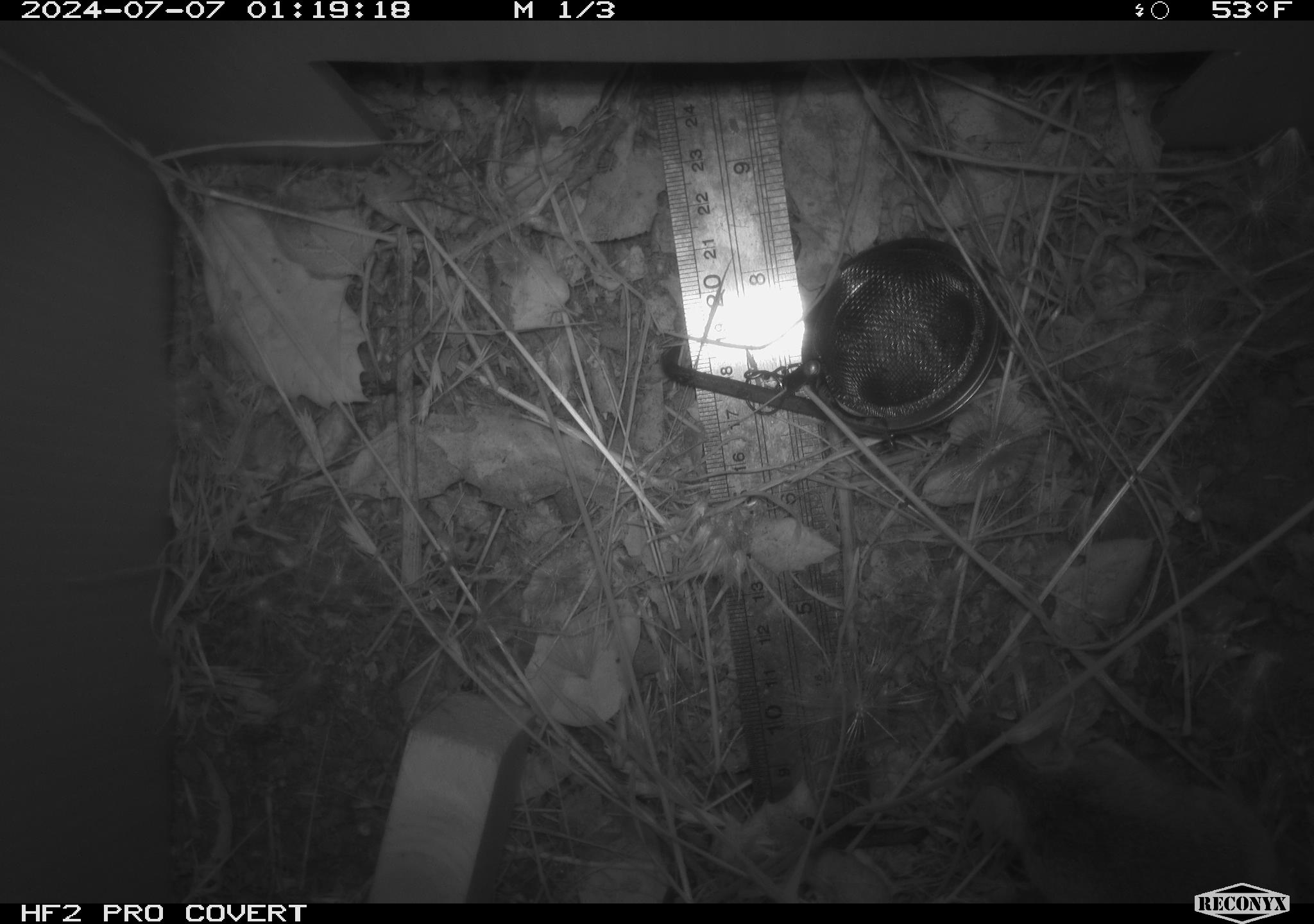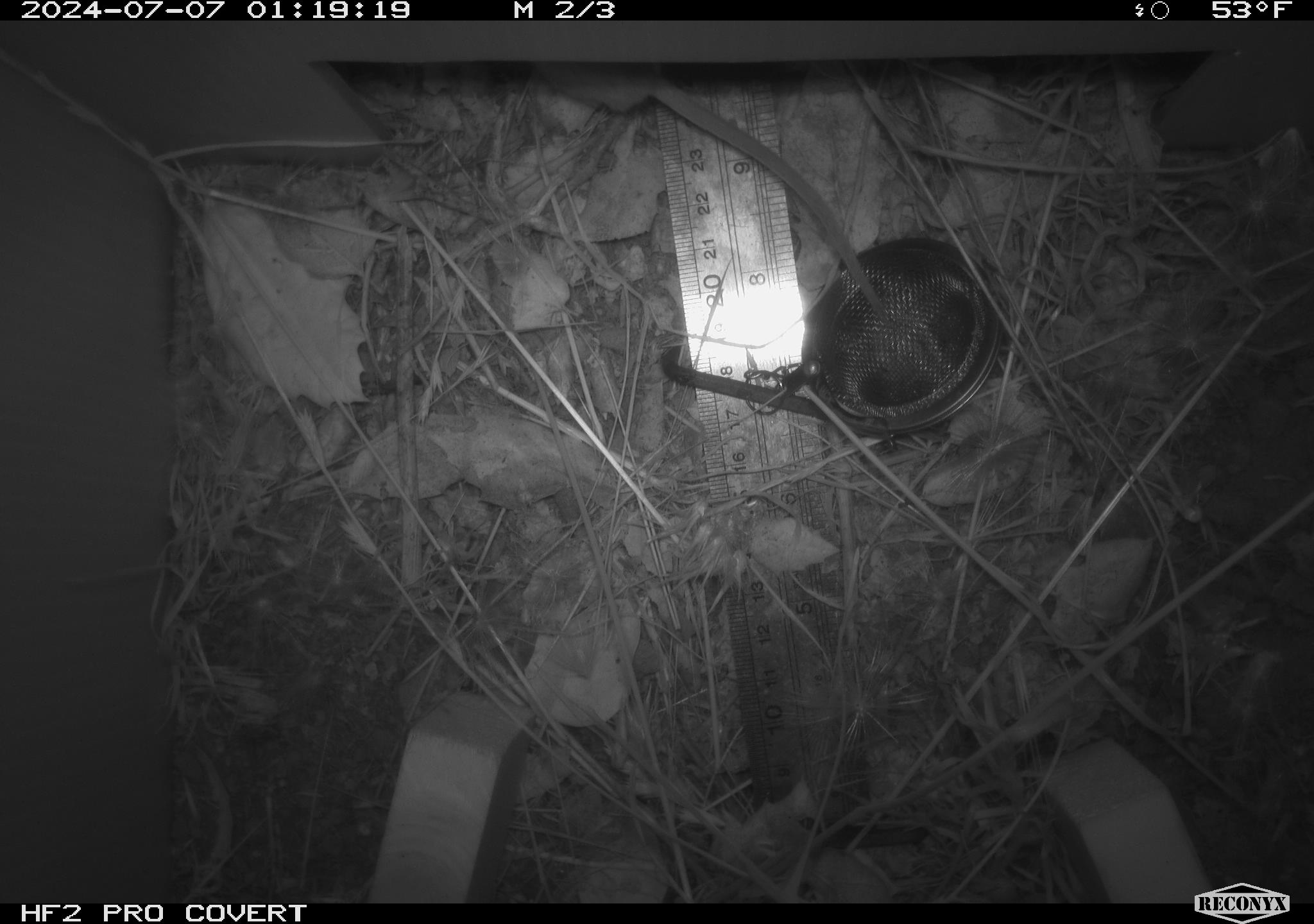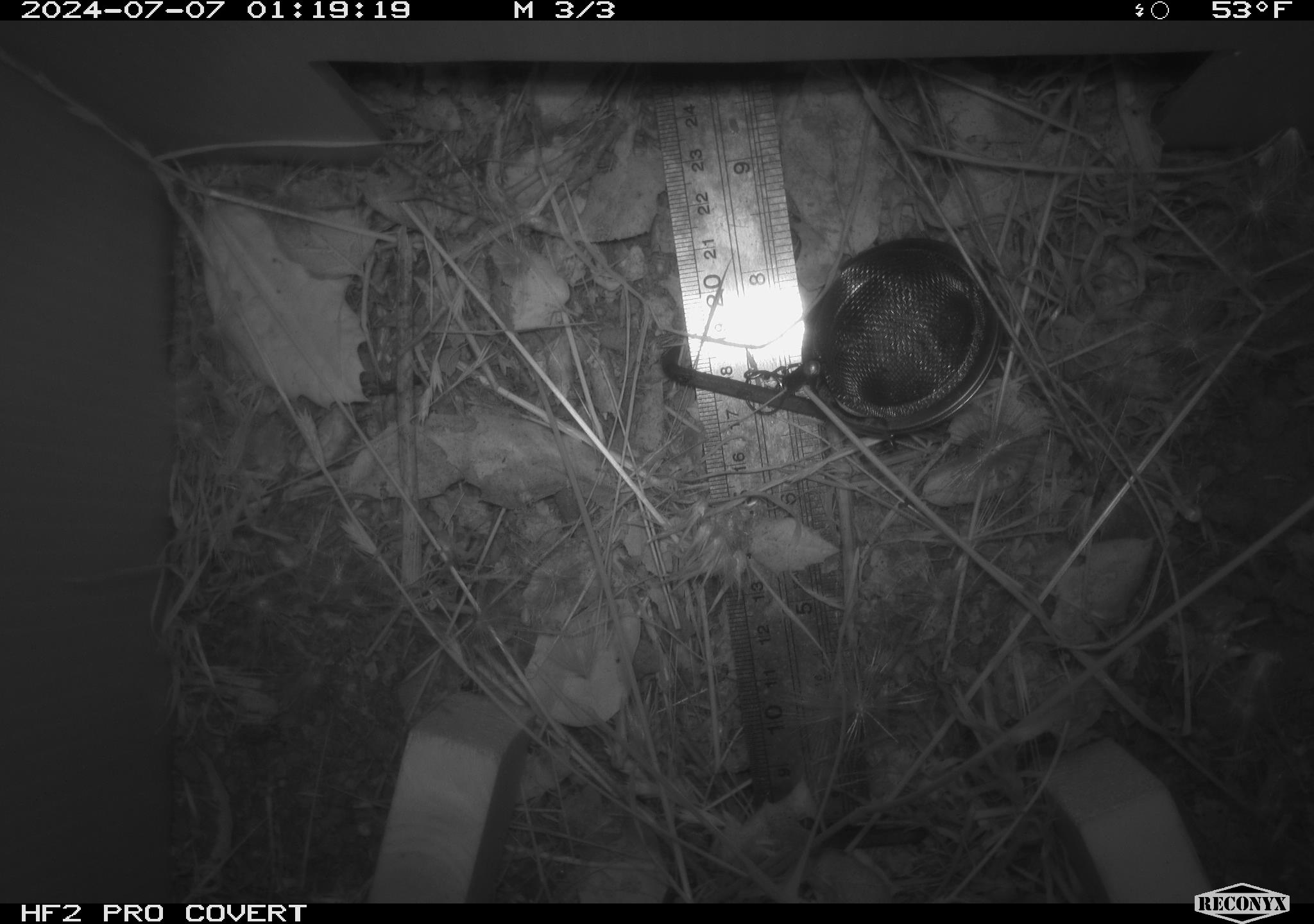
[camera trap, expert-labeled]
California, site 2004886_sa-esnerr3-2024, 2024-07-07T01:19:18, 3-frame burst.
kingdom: Animalia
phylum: Chordata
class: Mammalia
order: Rodentia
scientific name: Rodentia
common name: rodent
Rodent (Rodentia).